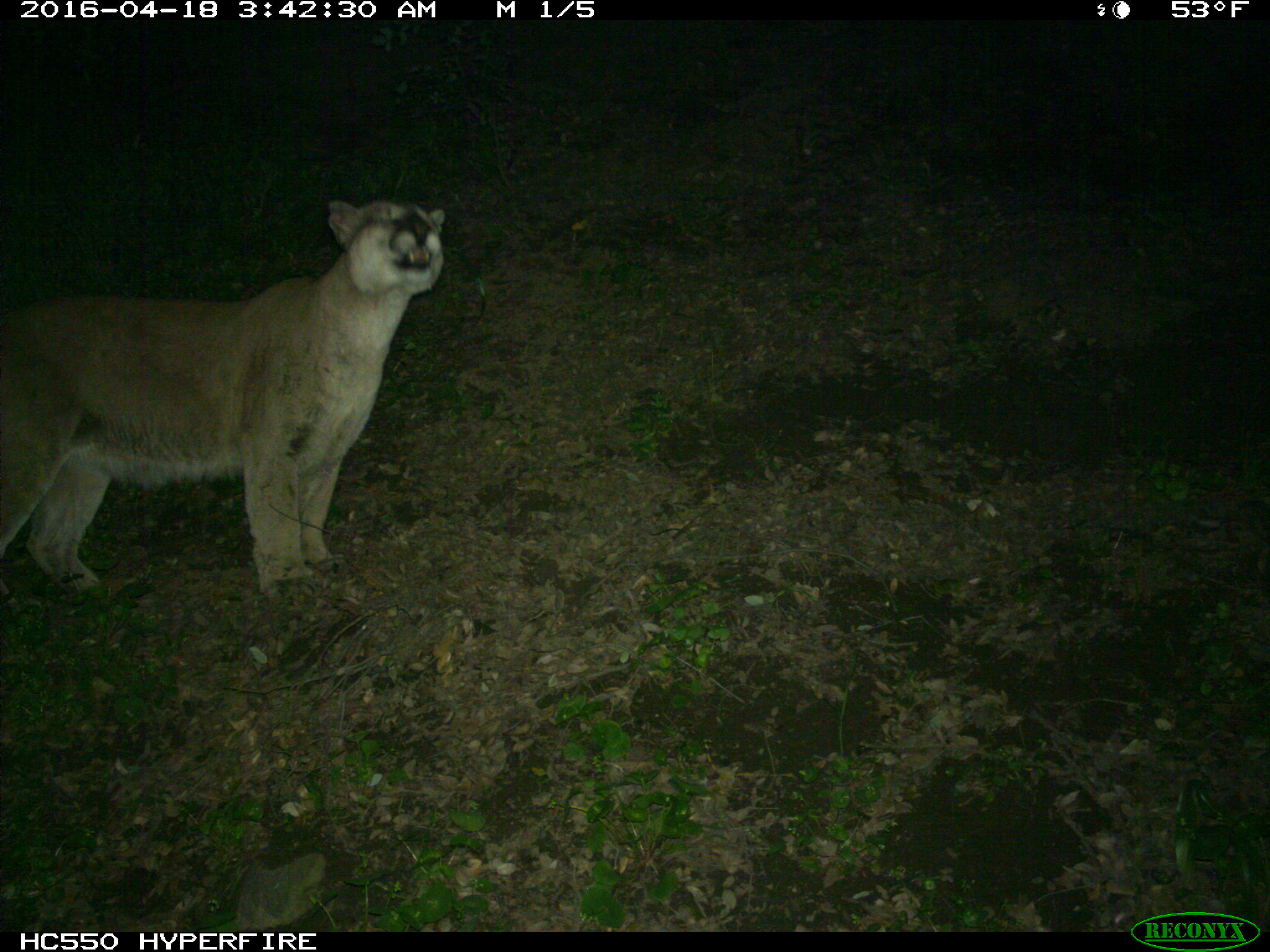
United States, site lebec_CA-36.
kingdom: Animalia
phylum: Chordata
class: Mammalia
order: Carnivora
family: Felidae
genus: Puma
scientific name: Puma concolor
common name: mountain lion